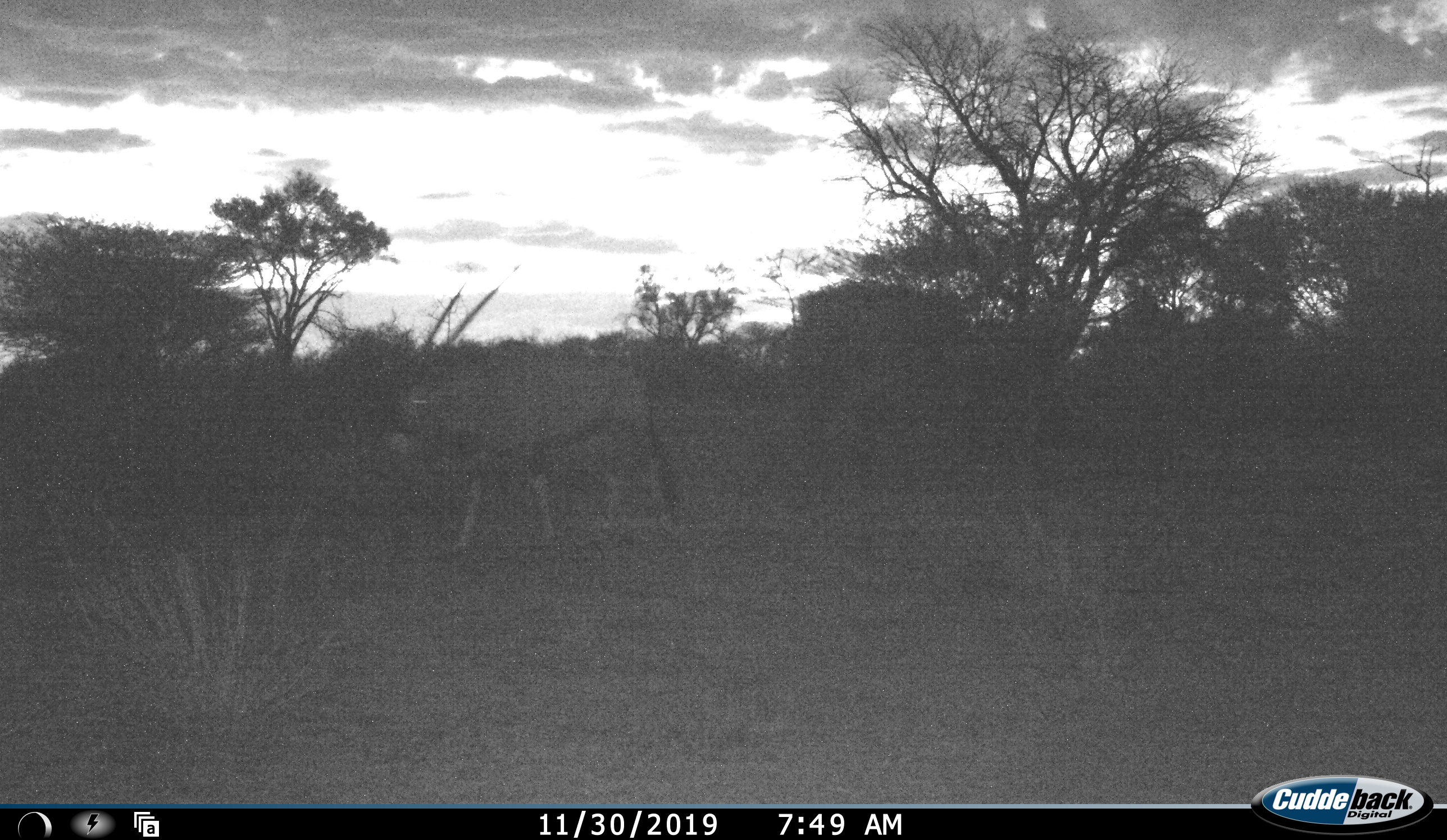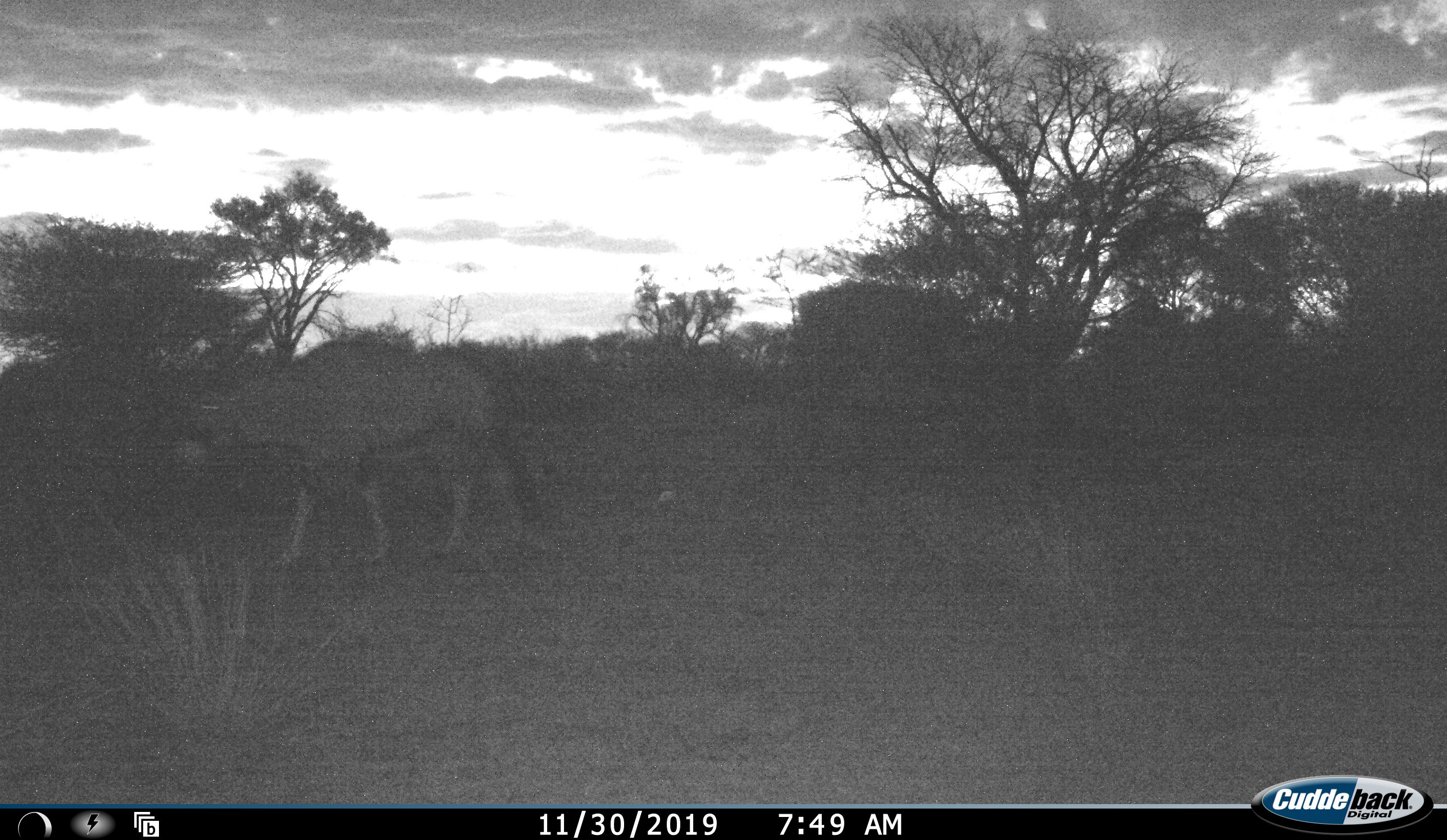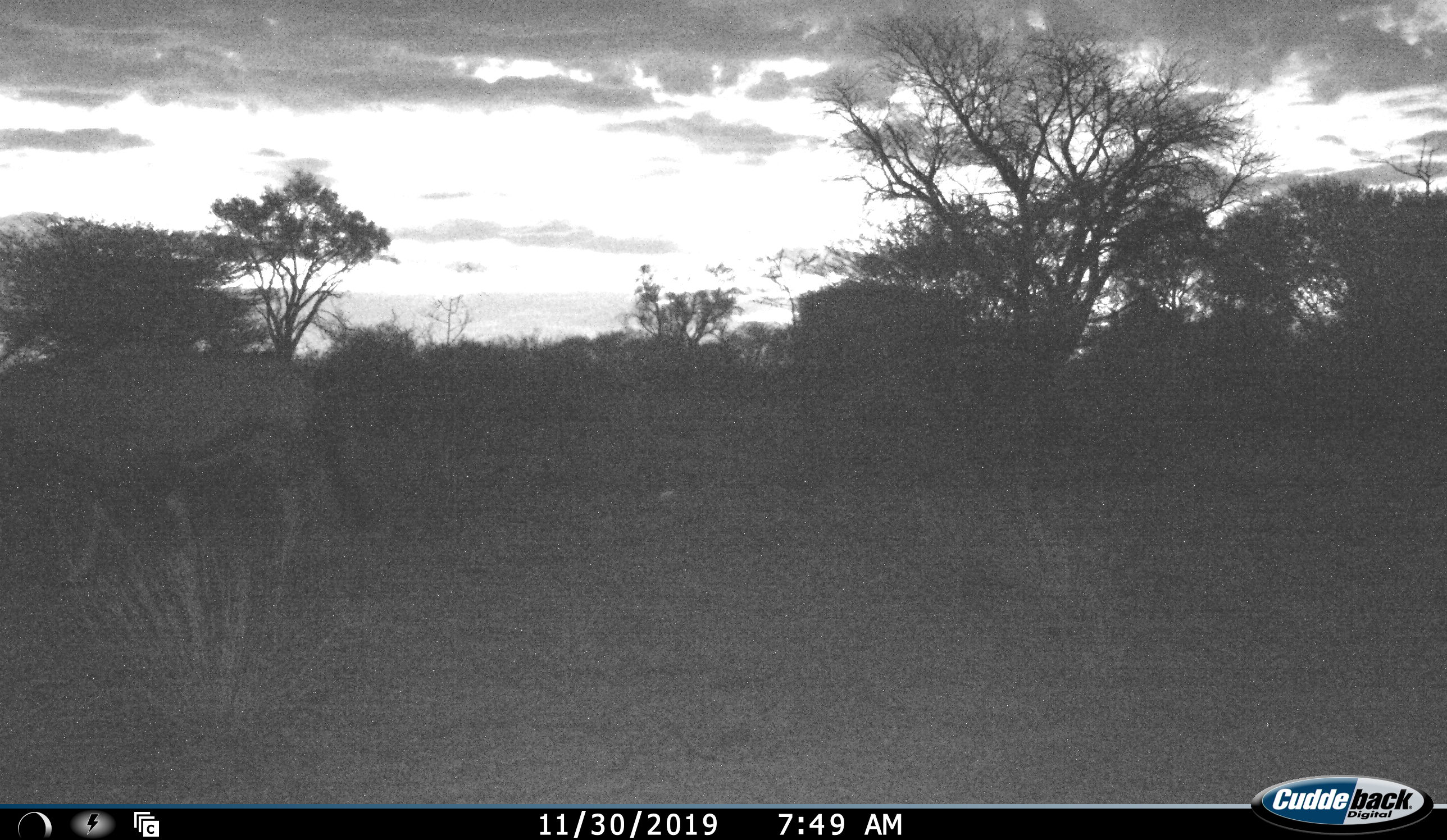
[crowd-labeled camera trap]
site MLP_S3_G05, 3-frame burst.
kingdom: Animalia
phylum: Chordata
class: Mammalia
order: Artiodactyla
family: Bovidae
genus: Oryx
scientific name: Oryx gazella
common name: gemsbok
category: oryx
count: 1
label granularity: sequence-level